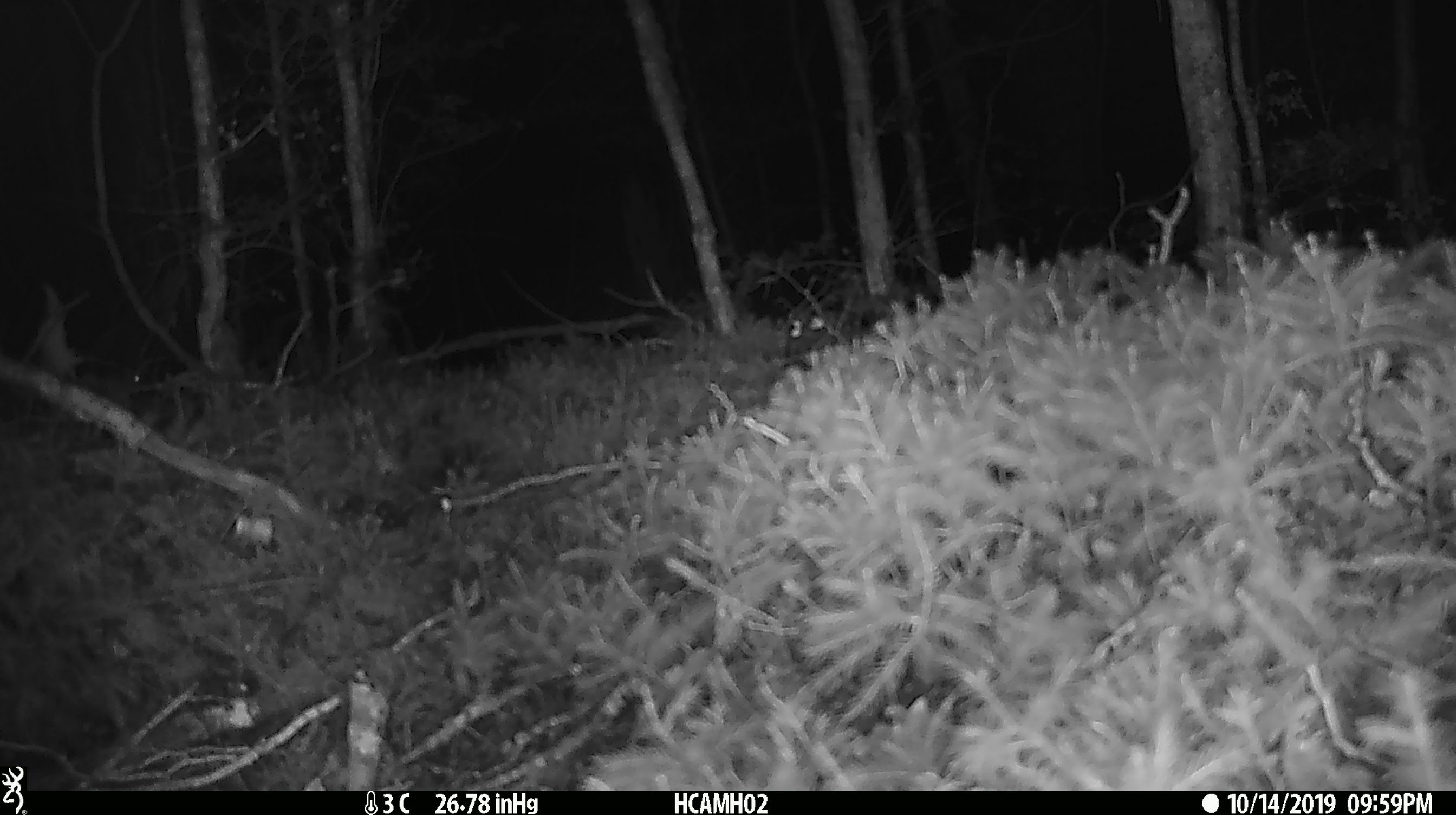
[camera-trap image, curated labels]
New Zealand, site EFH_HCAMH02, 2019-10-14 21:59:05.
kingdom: Animalia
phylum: Chordata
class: Mammalia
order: Rodentia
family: Muridae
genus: Mus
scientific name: Mus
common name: mouse